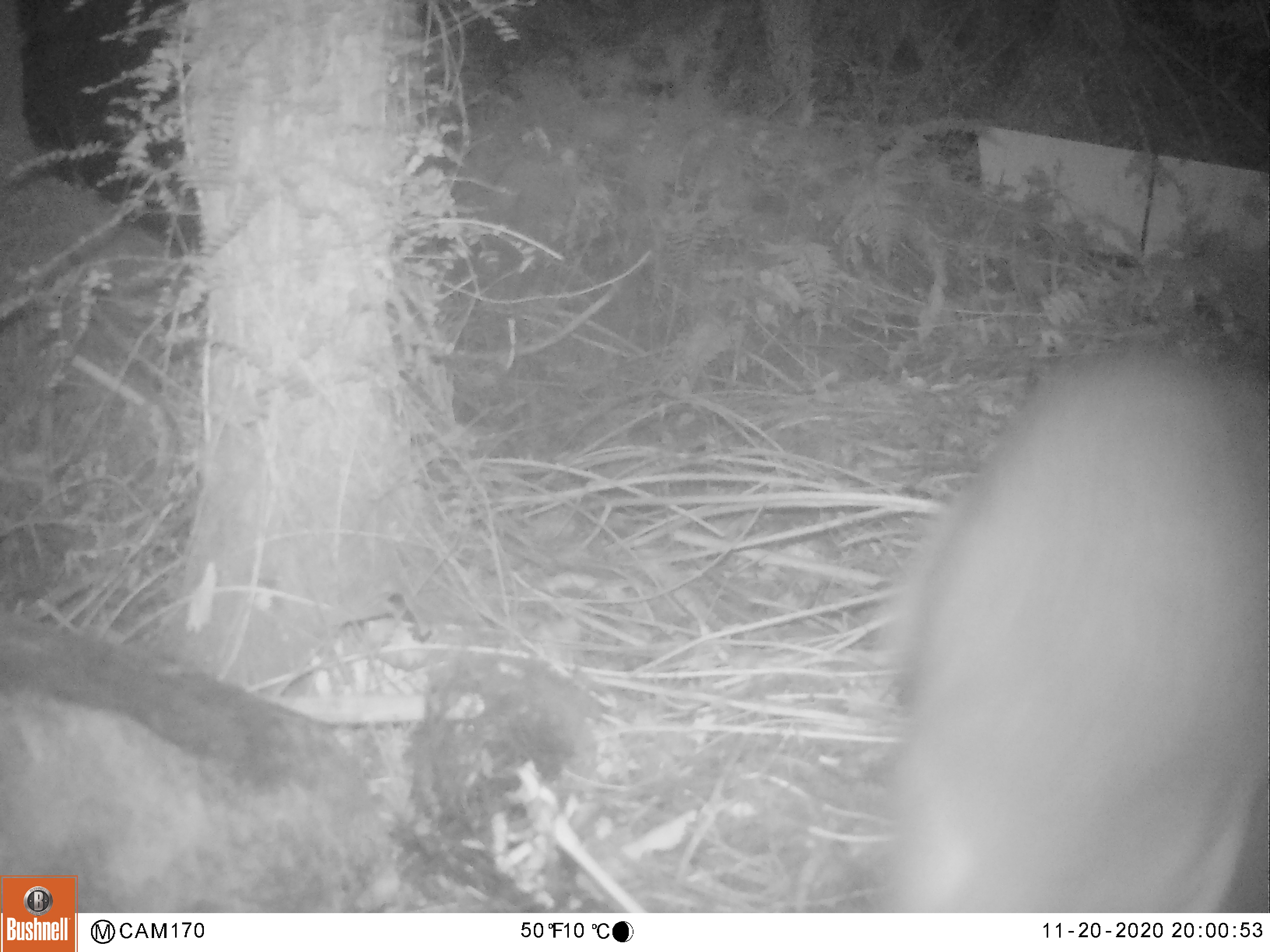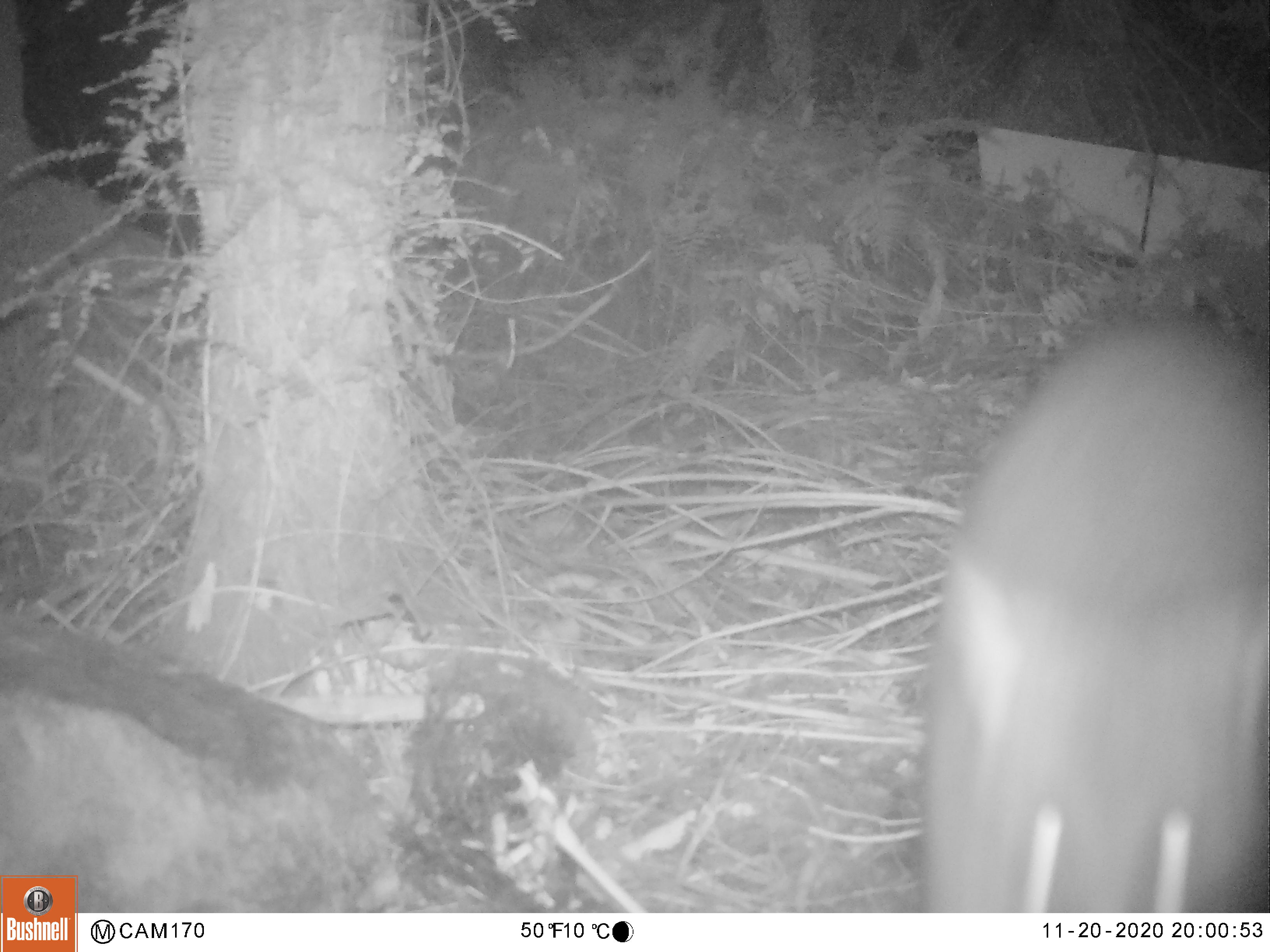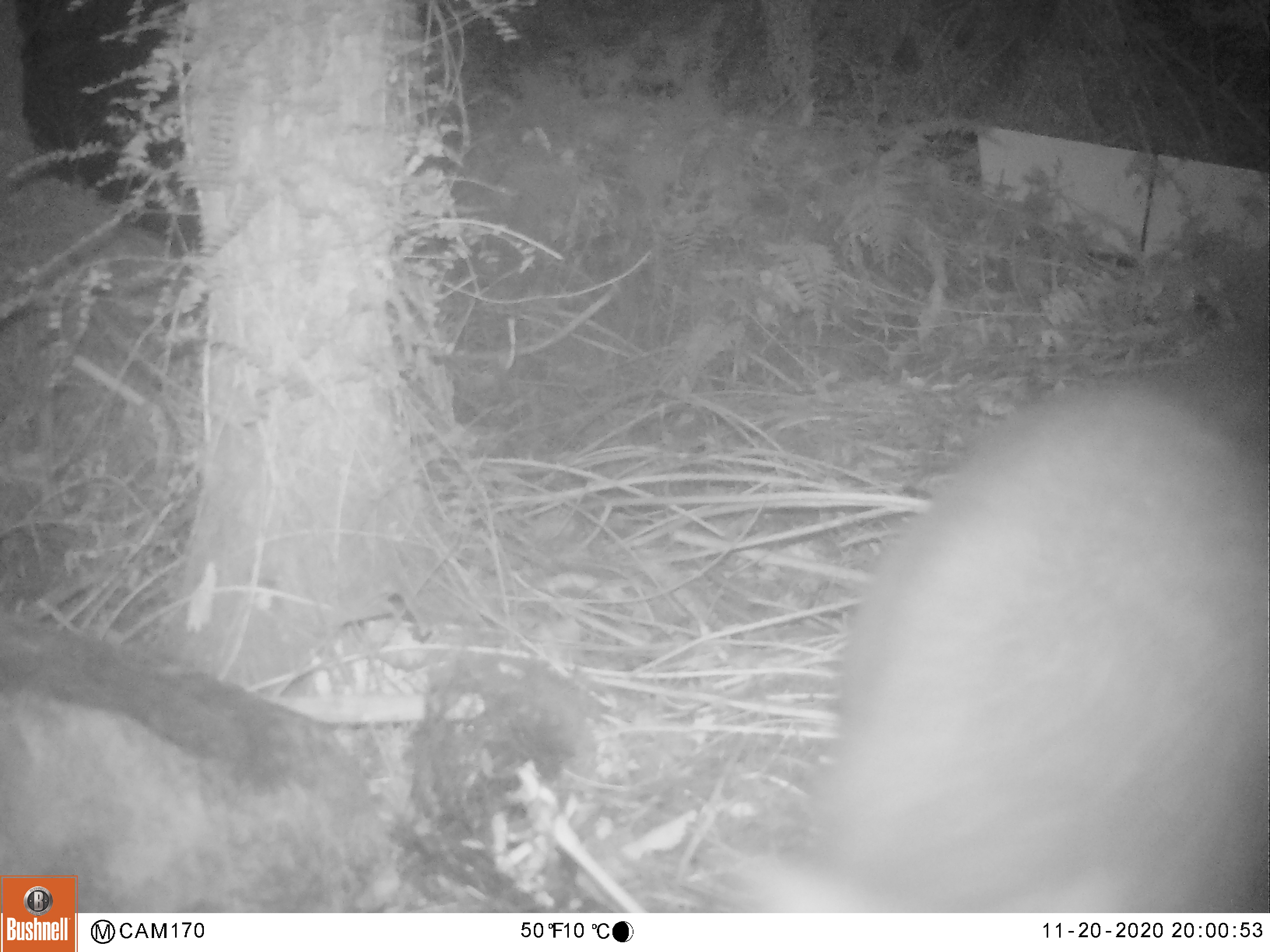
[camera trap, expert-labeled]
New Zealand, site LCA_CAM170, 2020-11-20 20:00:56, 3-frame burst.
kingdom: Animalia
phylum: Chordata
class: Mammalia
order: Diprotodontia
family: Phalangeridae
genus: Trichosurus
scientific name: Trichosurus vulpecula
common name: common brushtail possum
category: possum